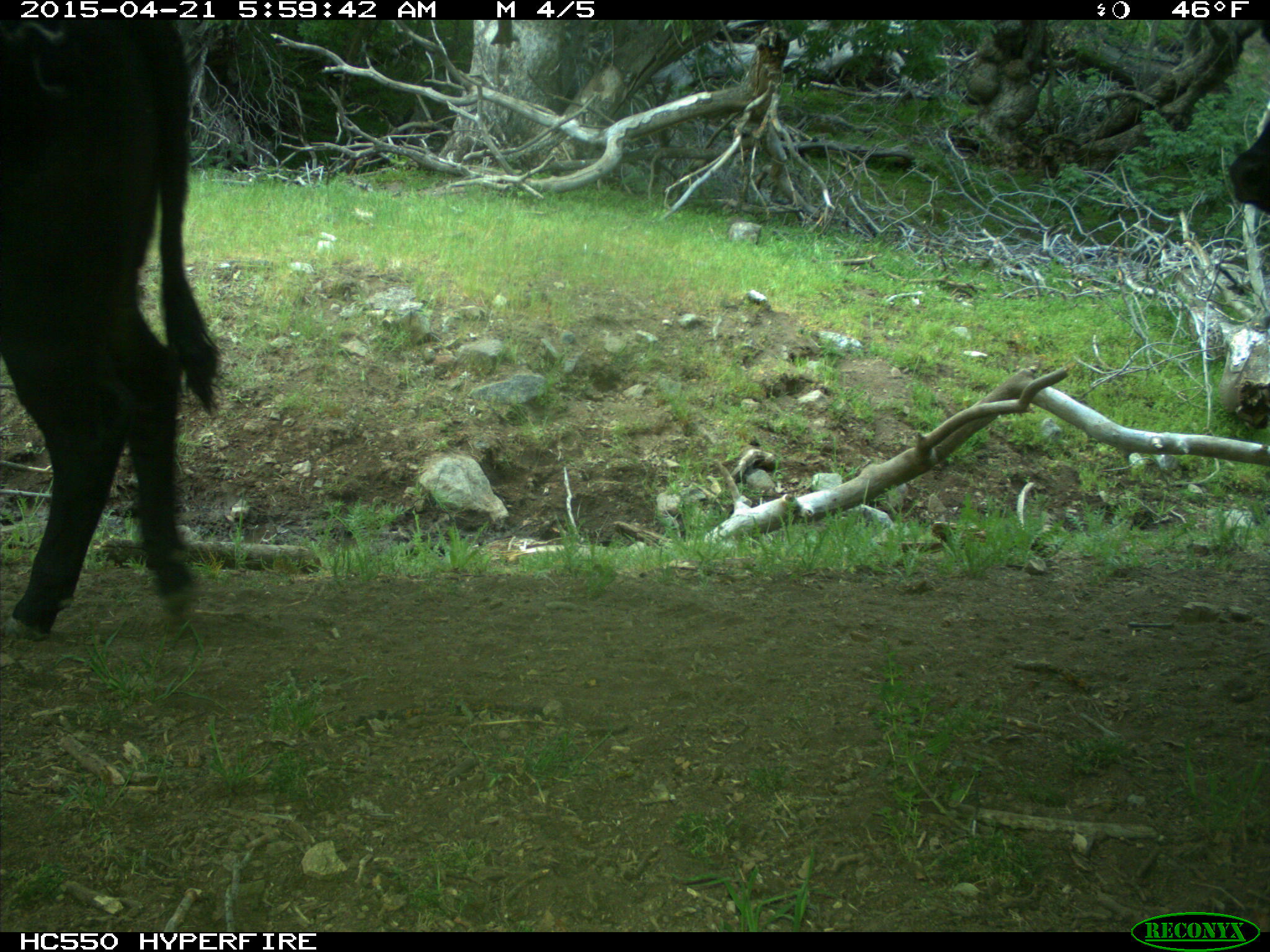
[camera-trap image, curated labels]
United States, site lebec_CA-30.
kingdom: Animalia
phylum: Chordata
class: Mammalia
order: Artiodactyla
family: Bovidae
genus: Bos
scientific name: Bos taurus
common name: domestic cow